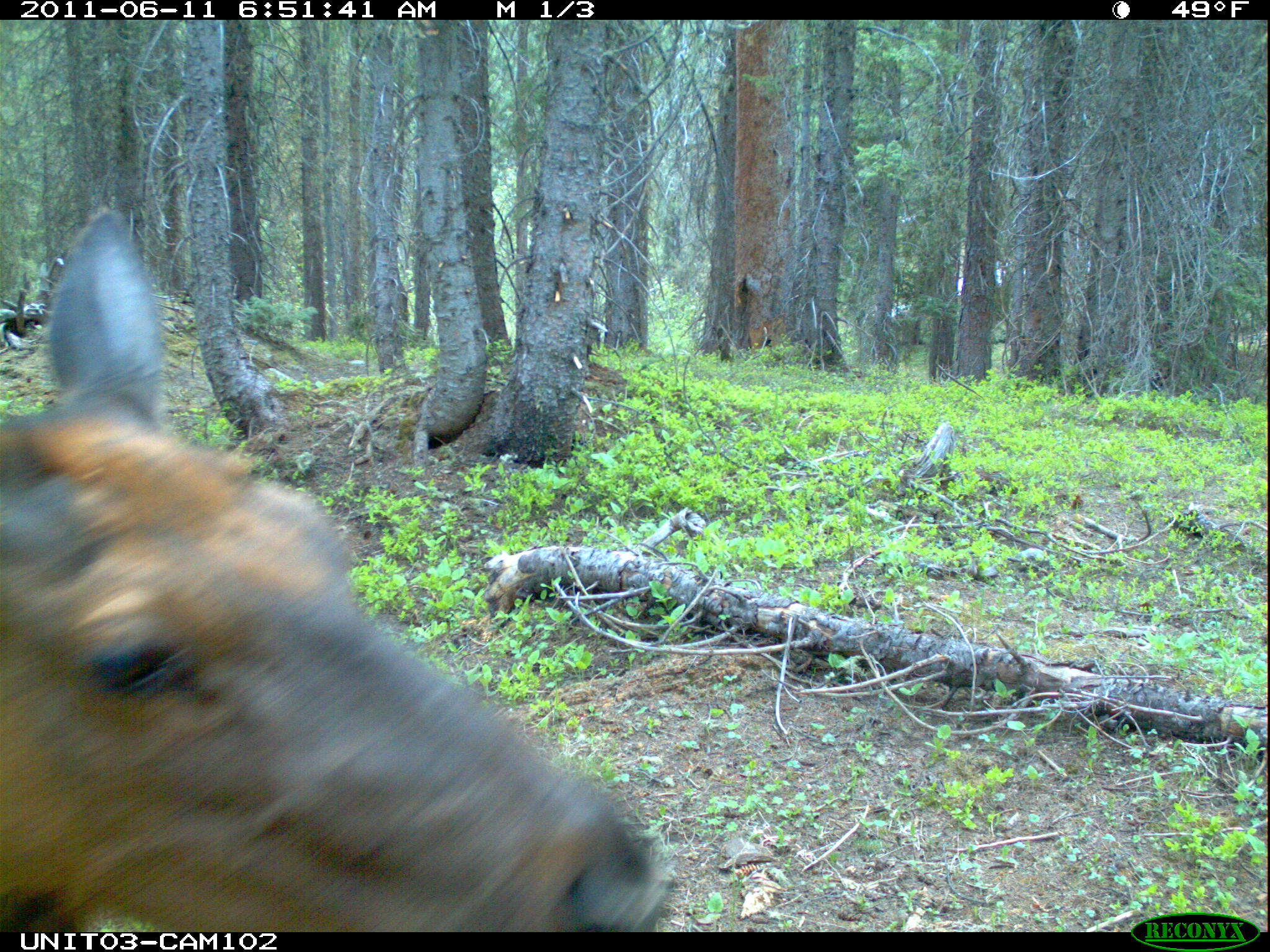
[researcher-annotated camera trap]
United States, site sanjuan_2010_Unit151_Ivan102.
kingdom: Animalia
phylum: Chordata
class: Mammalia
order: Artiodactyla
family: Cervidae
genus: Cervus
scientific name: Cervus elaphus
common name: red deer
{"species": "Cervus elaphus (red deer)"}